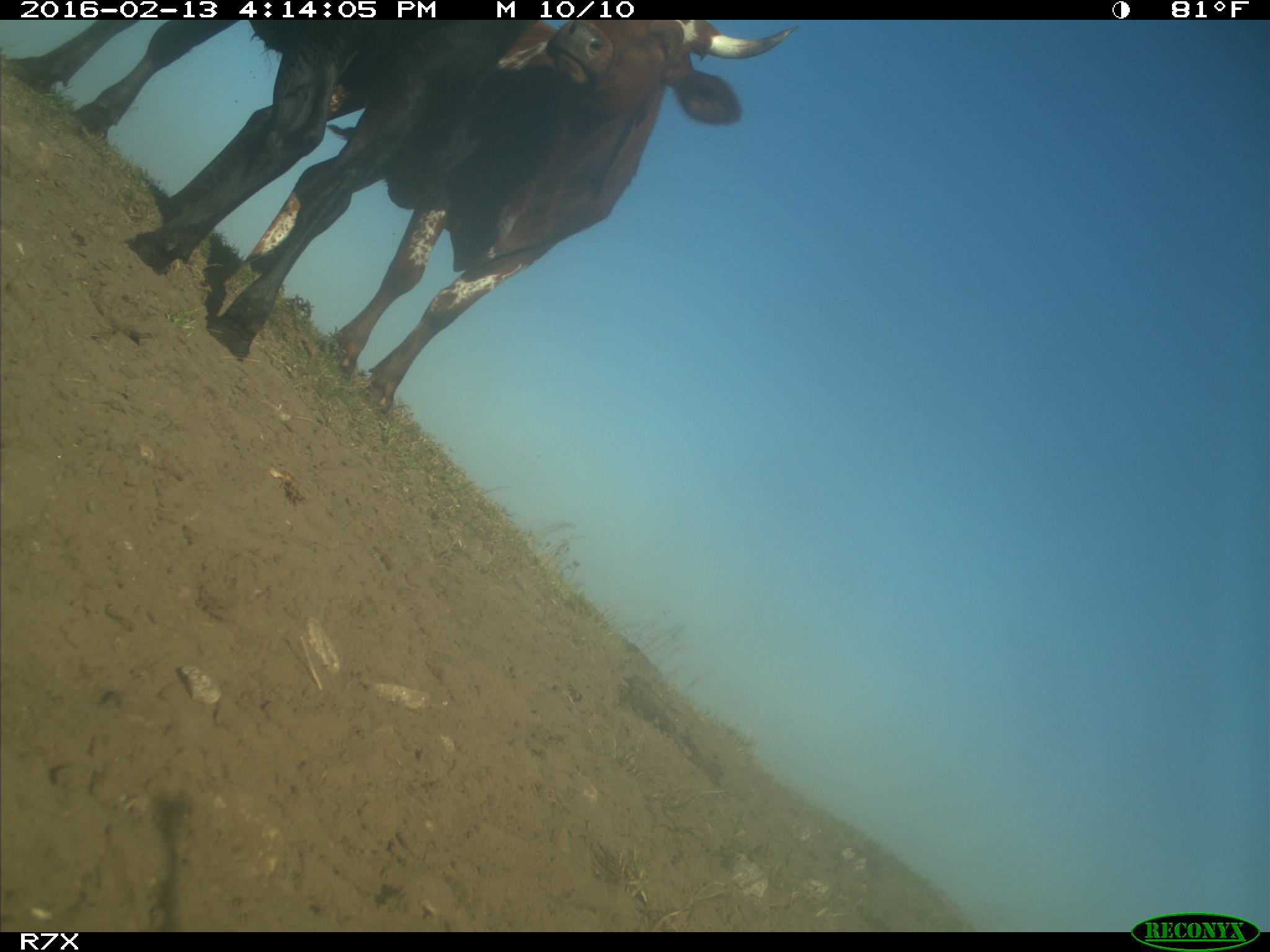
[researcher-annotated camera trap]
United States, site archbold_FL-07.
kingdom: Animalia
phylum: Chordata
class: Mammalia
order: Artiodactyla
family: Bovidae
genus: Bos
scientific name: Bos taurus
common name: domestic cow